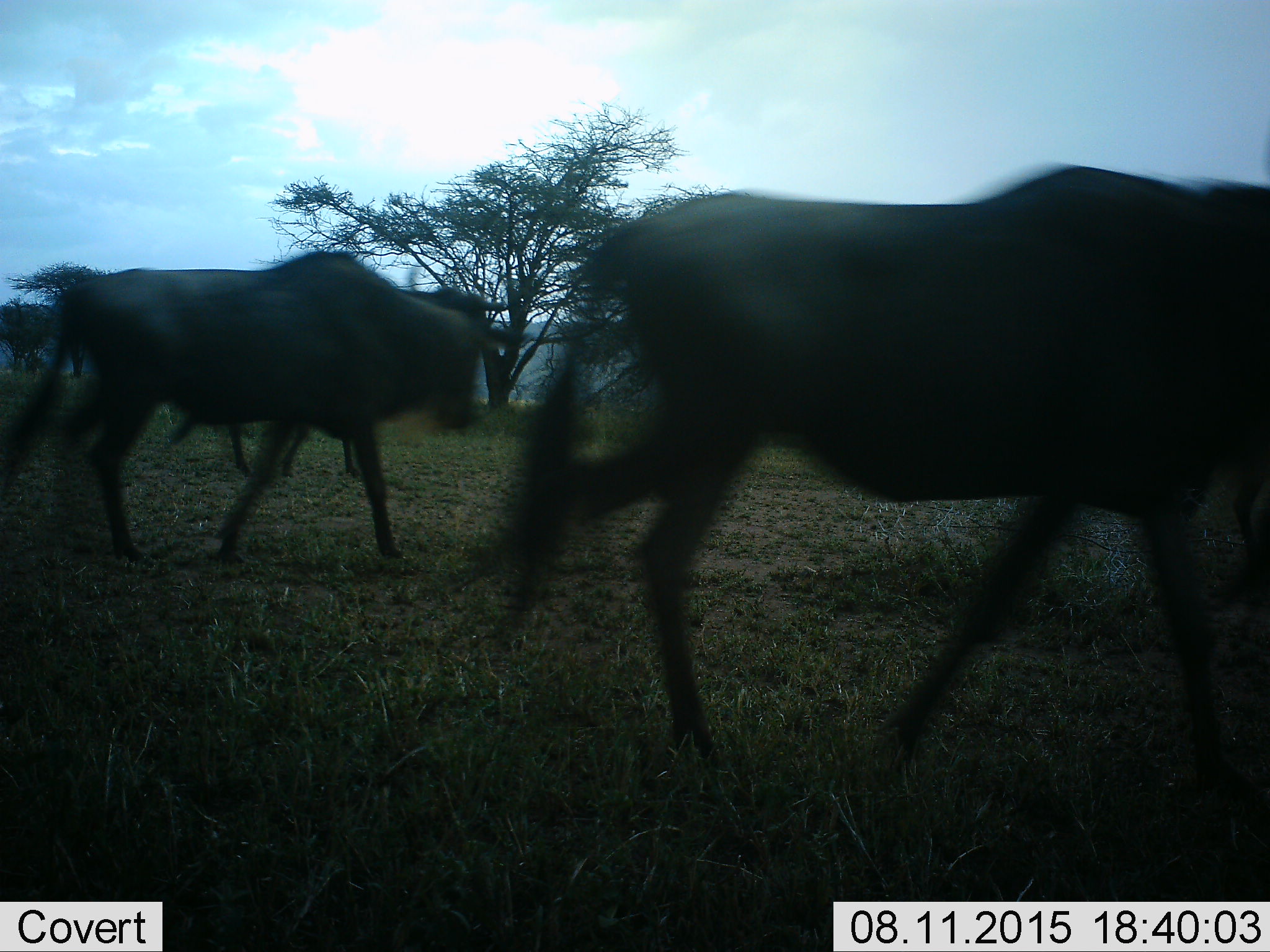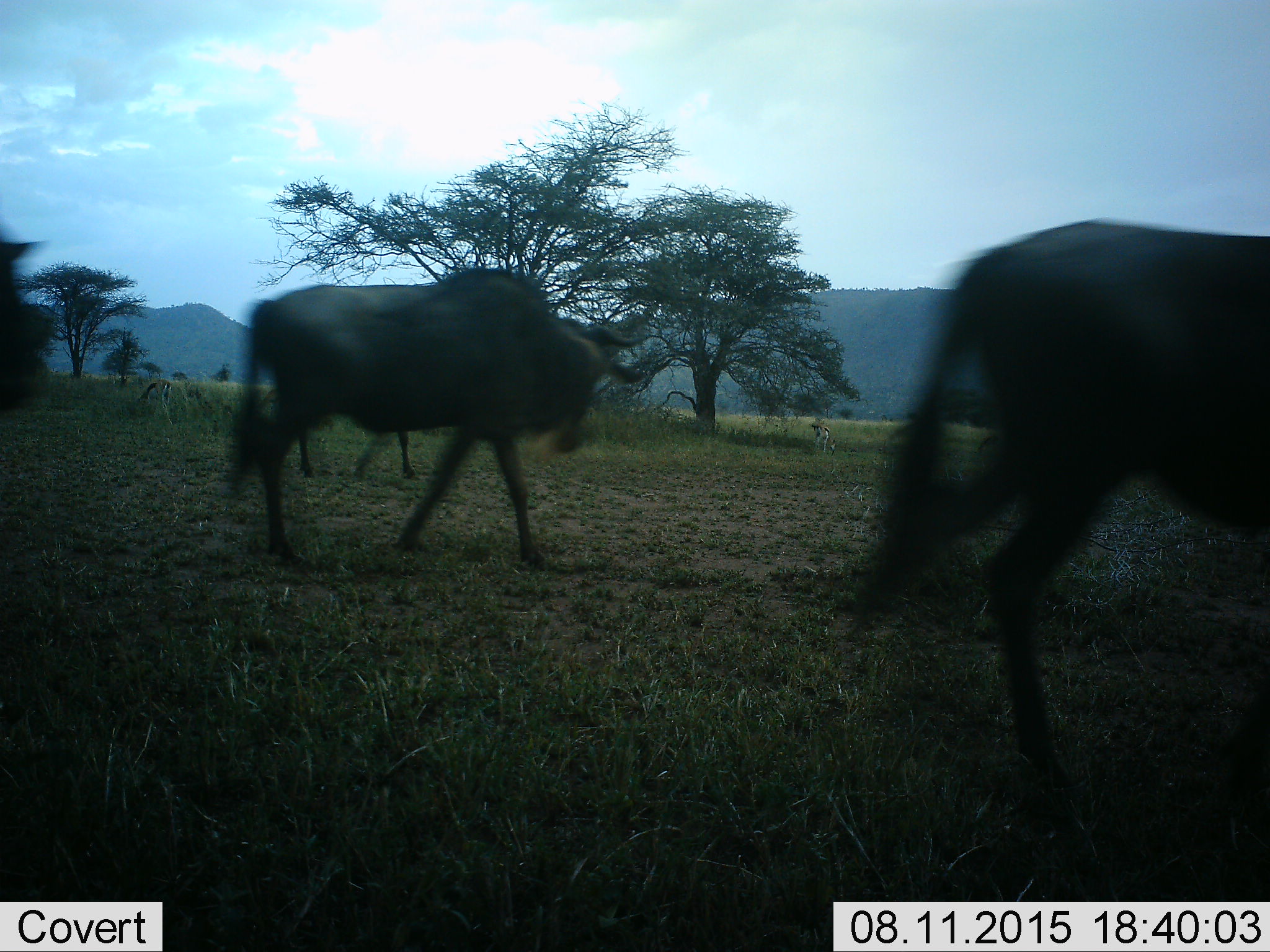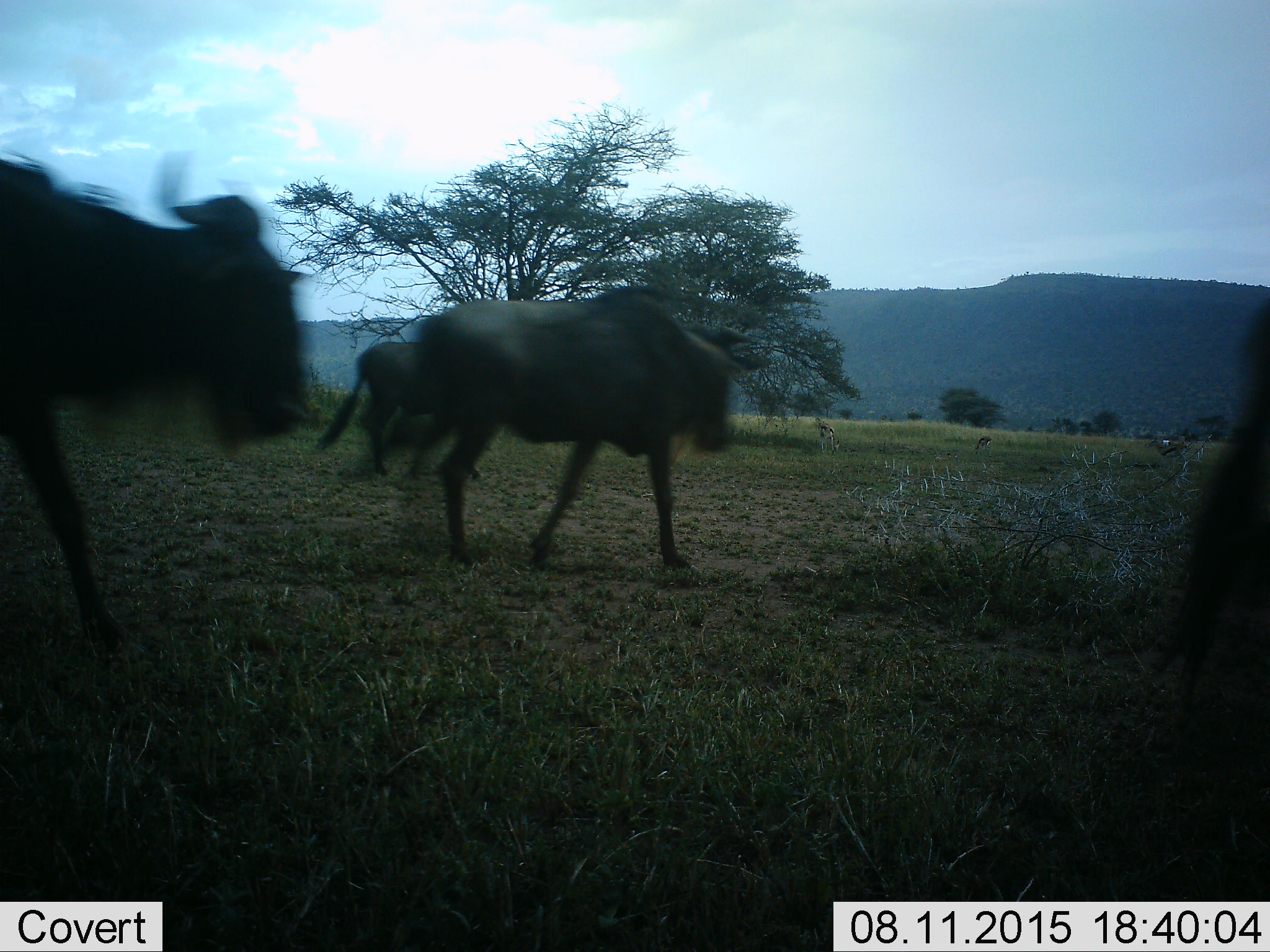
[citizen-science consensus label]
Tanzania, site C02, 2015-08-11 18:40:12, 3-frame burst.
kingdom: Animalia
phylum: Chordata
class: Mammalia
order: Artiodactyla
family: Bovidae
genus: Connochaetes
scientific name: Connochaetes taurinus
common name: blue wildebeest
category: wildebeest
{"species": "wildebeest (blue wildebeest) (Connochaetes taurinus)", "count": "4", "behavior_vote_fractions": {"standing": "0%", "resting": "0%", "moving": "100%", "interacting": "0%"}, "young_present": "0%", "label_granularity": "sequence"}